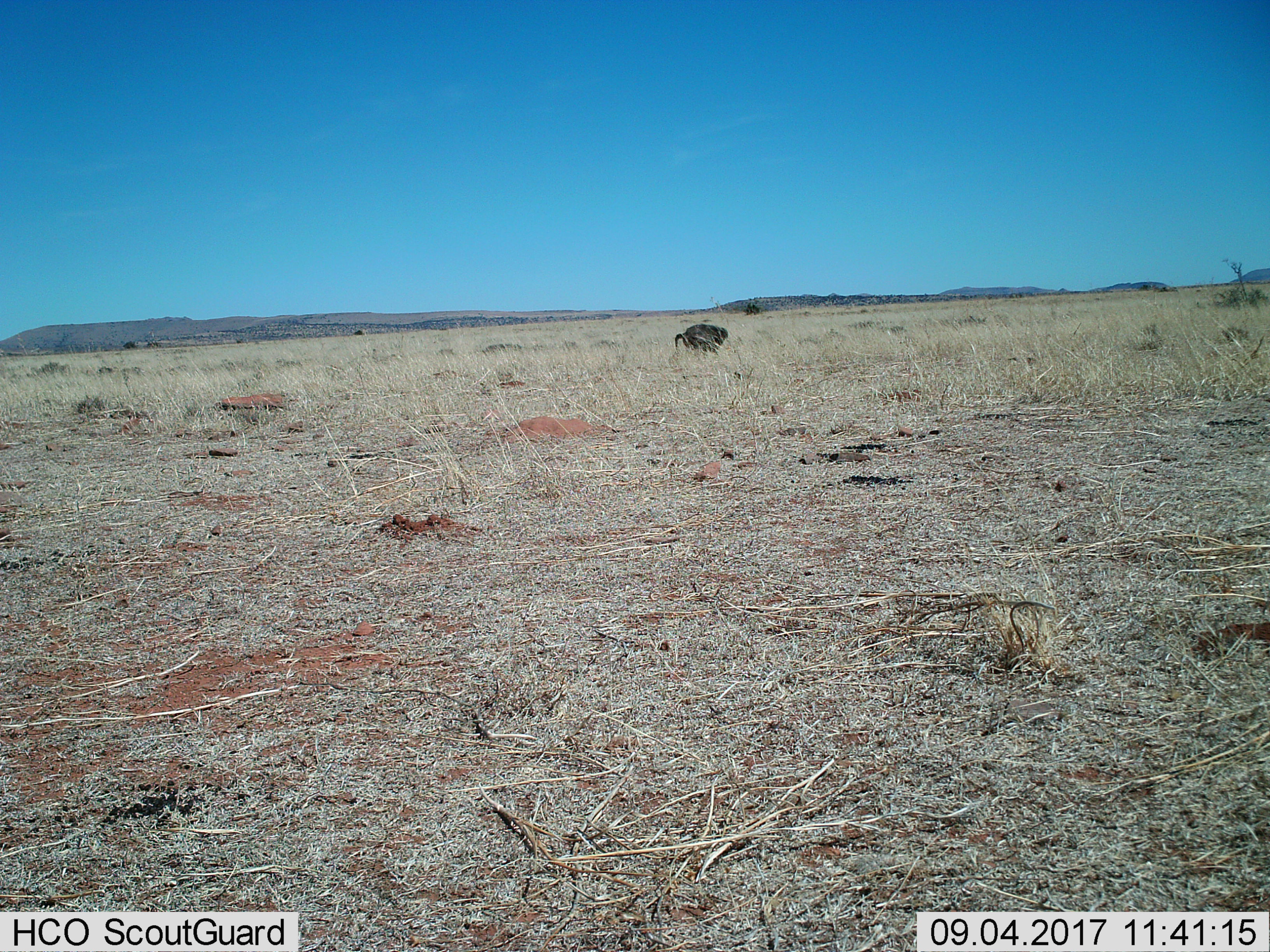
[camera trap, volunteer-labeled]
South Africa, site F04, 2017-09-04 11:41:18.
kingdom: Animalia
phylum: Chordata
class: Mammalia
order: Primates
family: Cercopithecidae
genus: Papio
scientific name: Papio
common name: baboon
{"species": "baboon (Papio)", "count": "1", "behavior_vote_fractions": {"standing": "50%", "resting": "0%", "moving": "33%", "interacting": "0%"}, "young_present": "0%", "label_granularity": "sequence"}